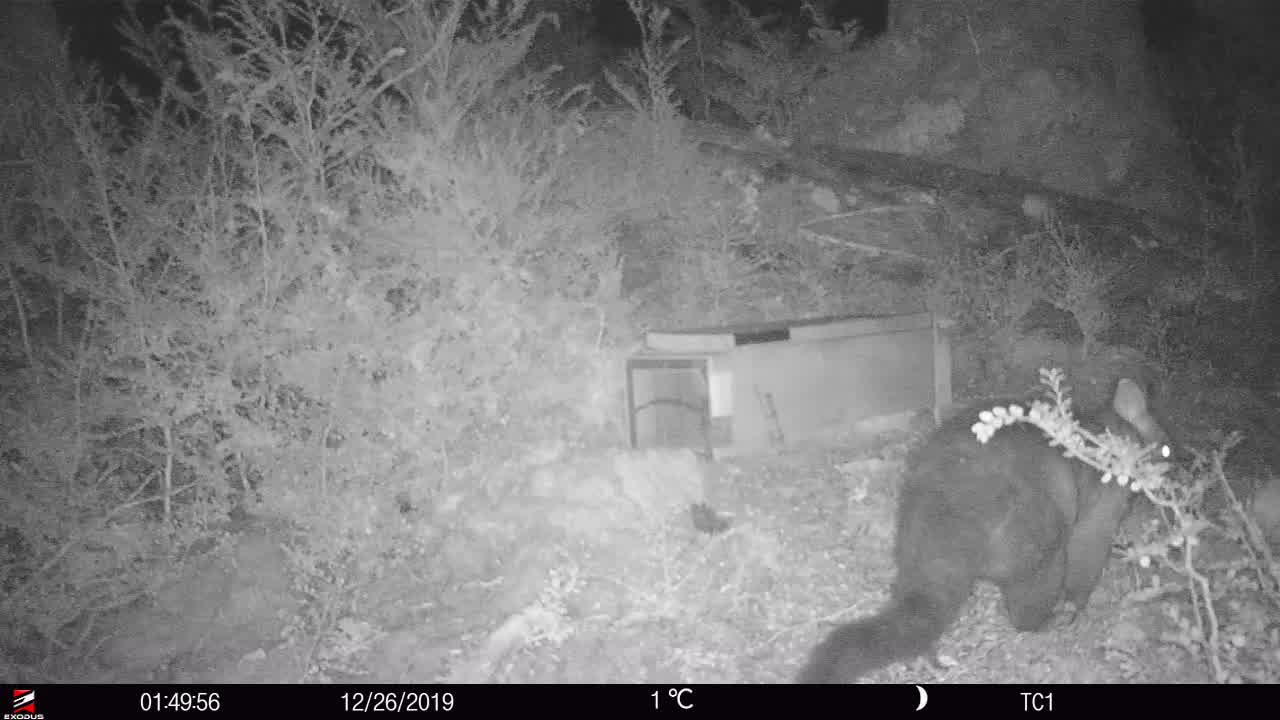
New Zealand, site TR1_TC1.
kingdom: Animalia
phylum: Chordata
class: Mammalia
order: Diprotodontia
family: Phalangeridae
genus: Trichosurus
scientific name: Trichosurus vulpecula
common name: common brushtail possum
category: possum